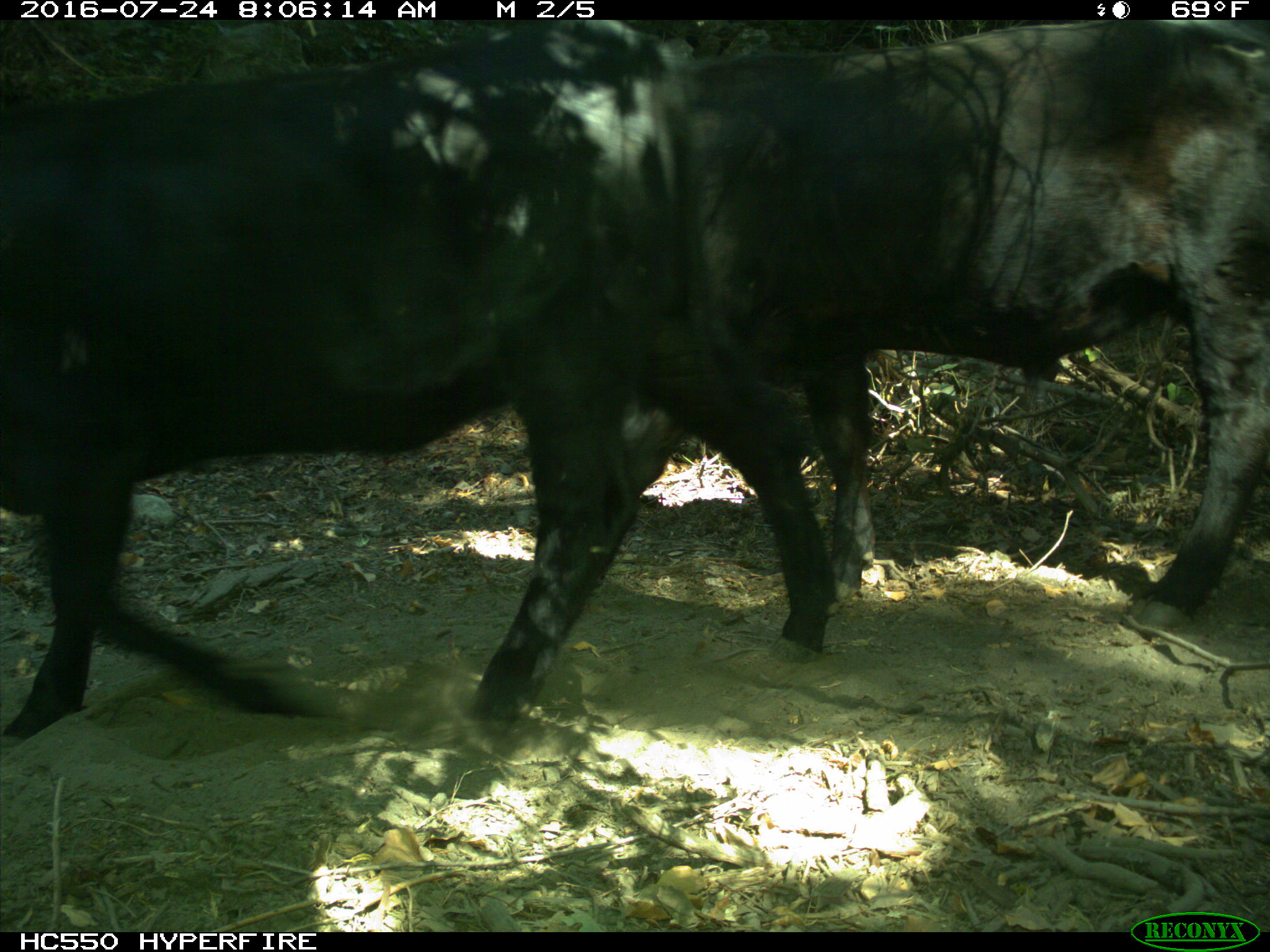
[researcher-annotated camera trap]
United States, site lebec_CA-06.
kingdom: Animalia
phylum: Chordata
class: Mammalia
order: Artiodactyla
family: Bovidae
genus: Bos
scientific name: Bos taurus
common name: domestic cow